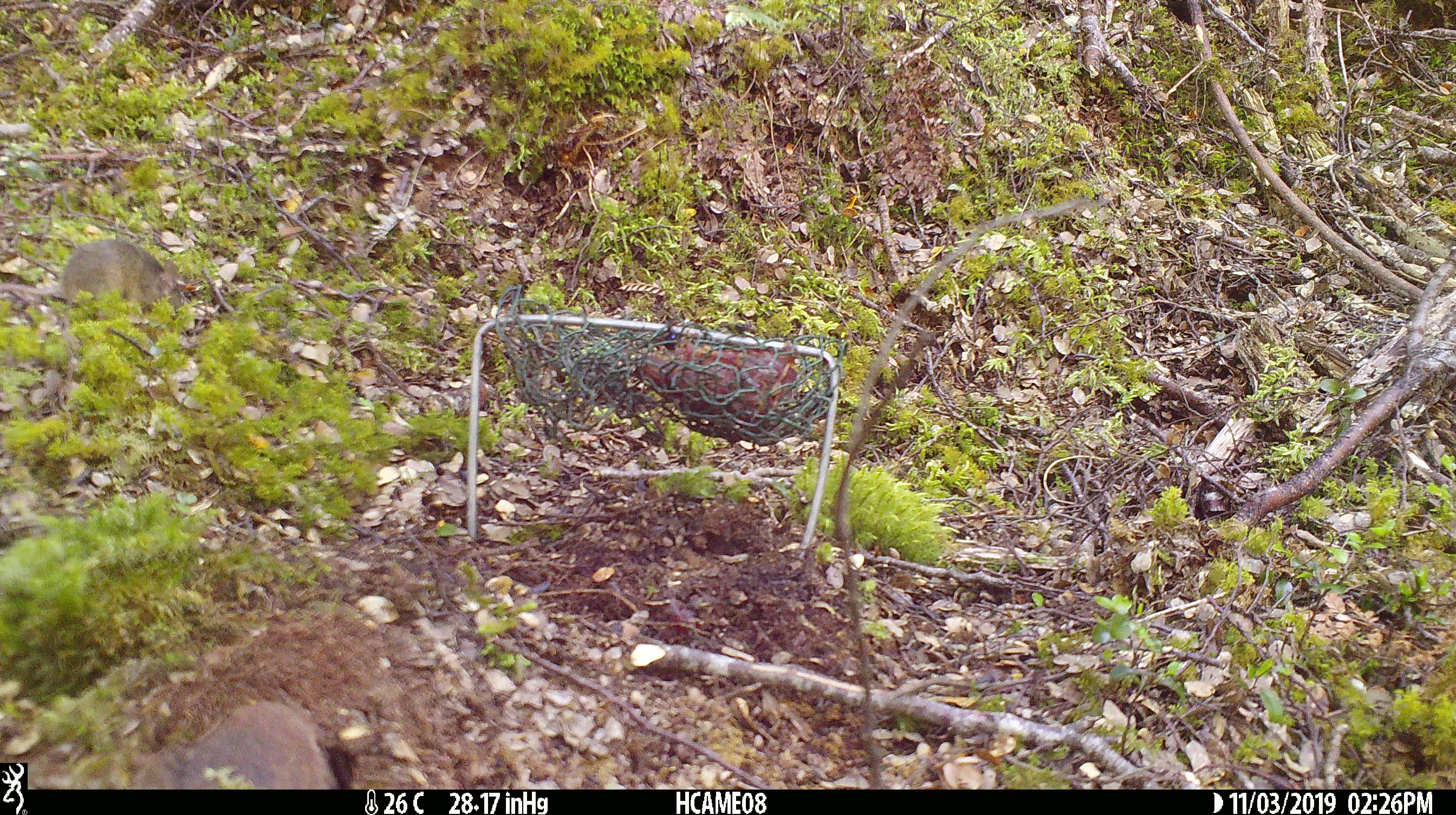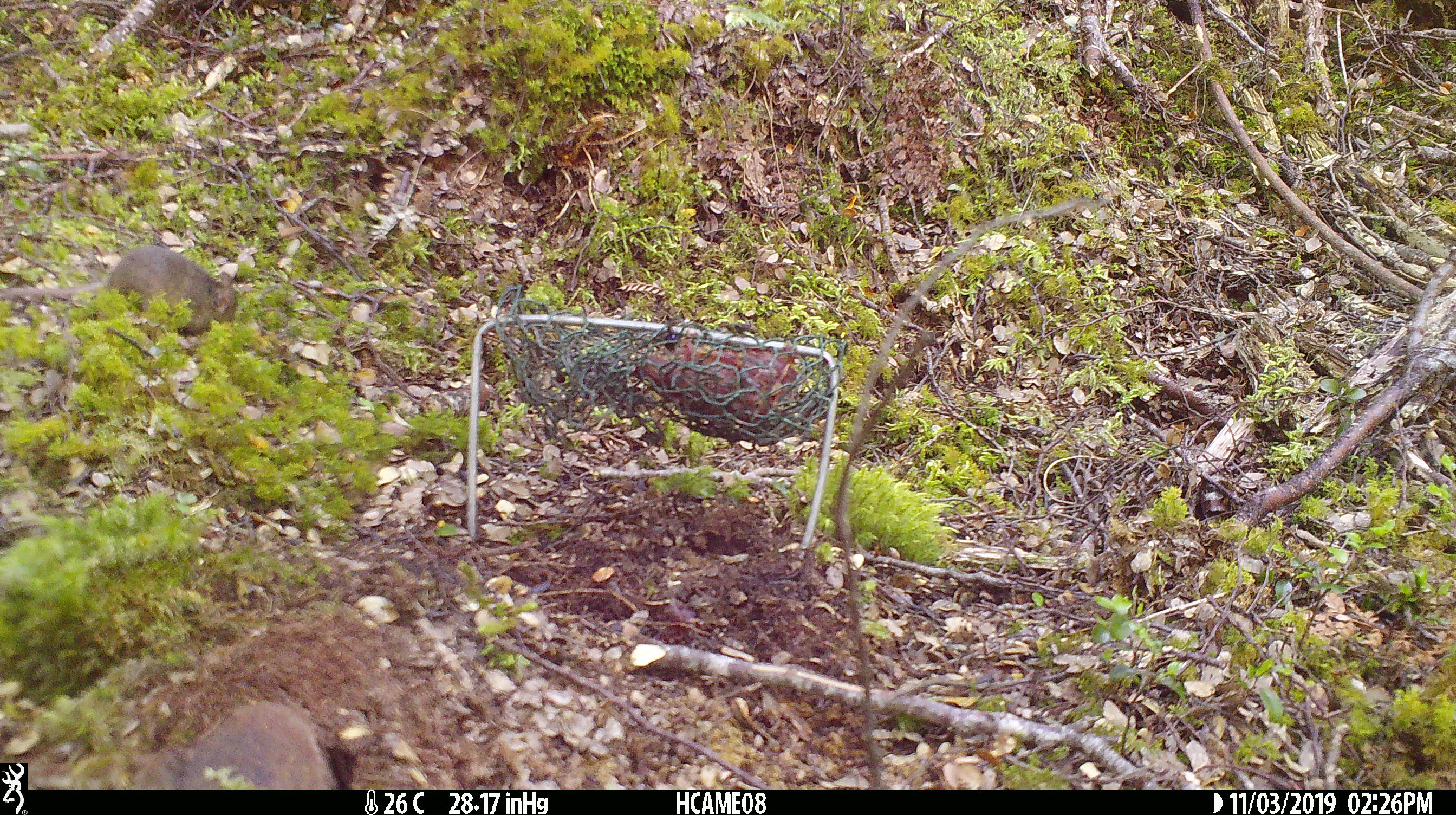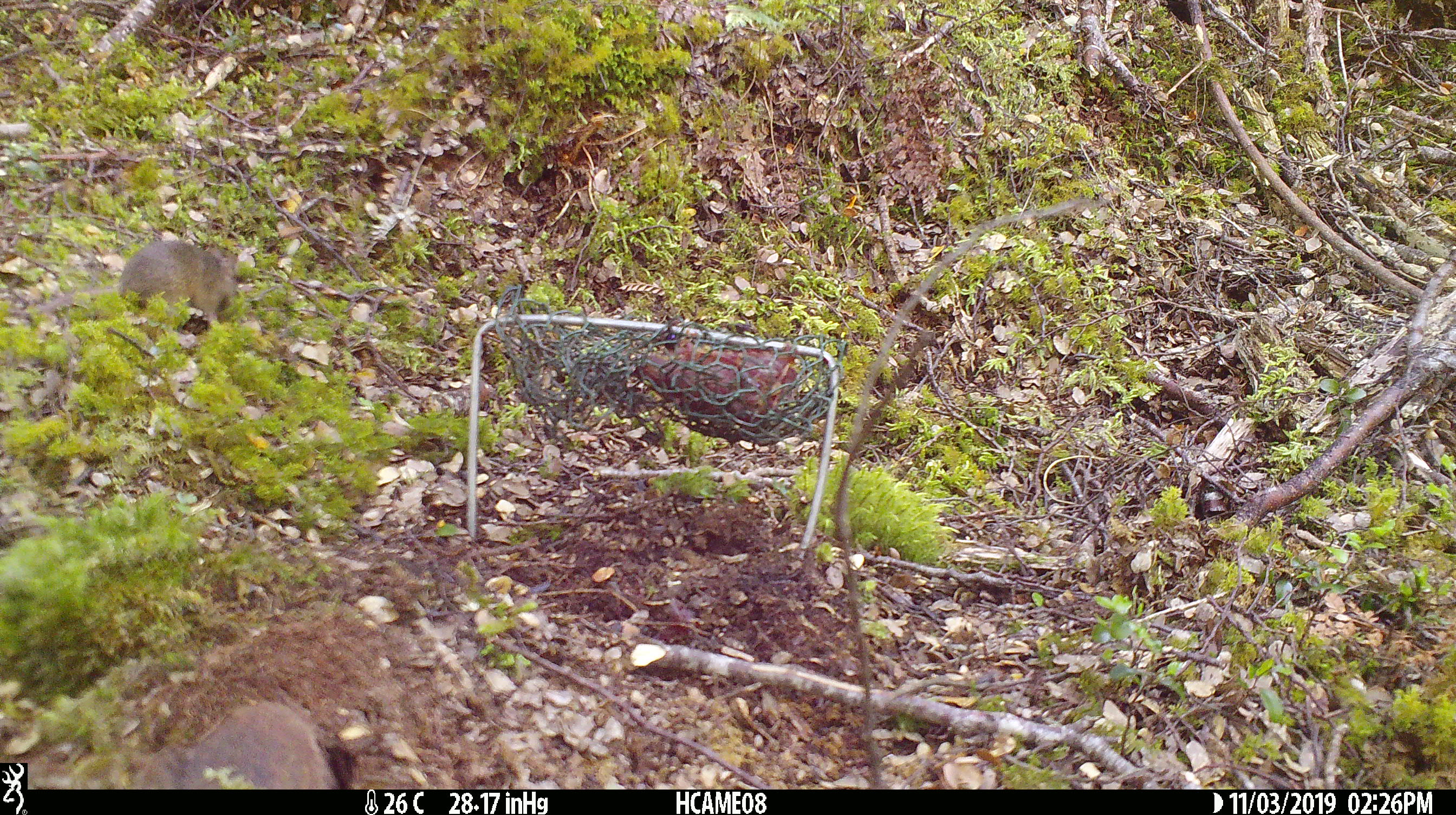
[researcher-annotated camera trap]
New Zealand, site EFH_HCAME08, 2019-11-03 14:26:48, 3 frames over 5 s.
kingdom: Animalia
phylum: Chordata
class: Mammalia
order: Rodentia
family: Muridae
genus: Mus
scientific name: Mus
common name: mouse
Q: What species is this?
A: Mouse (Mus).